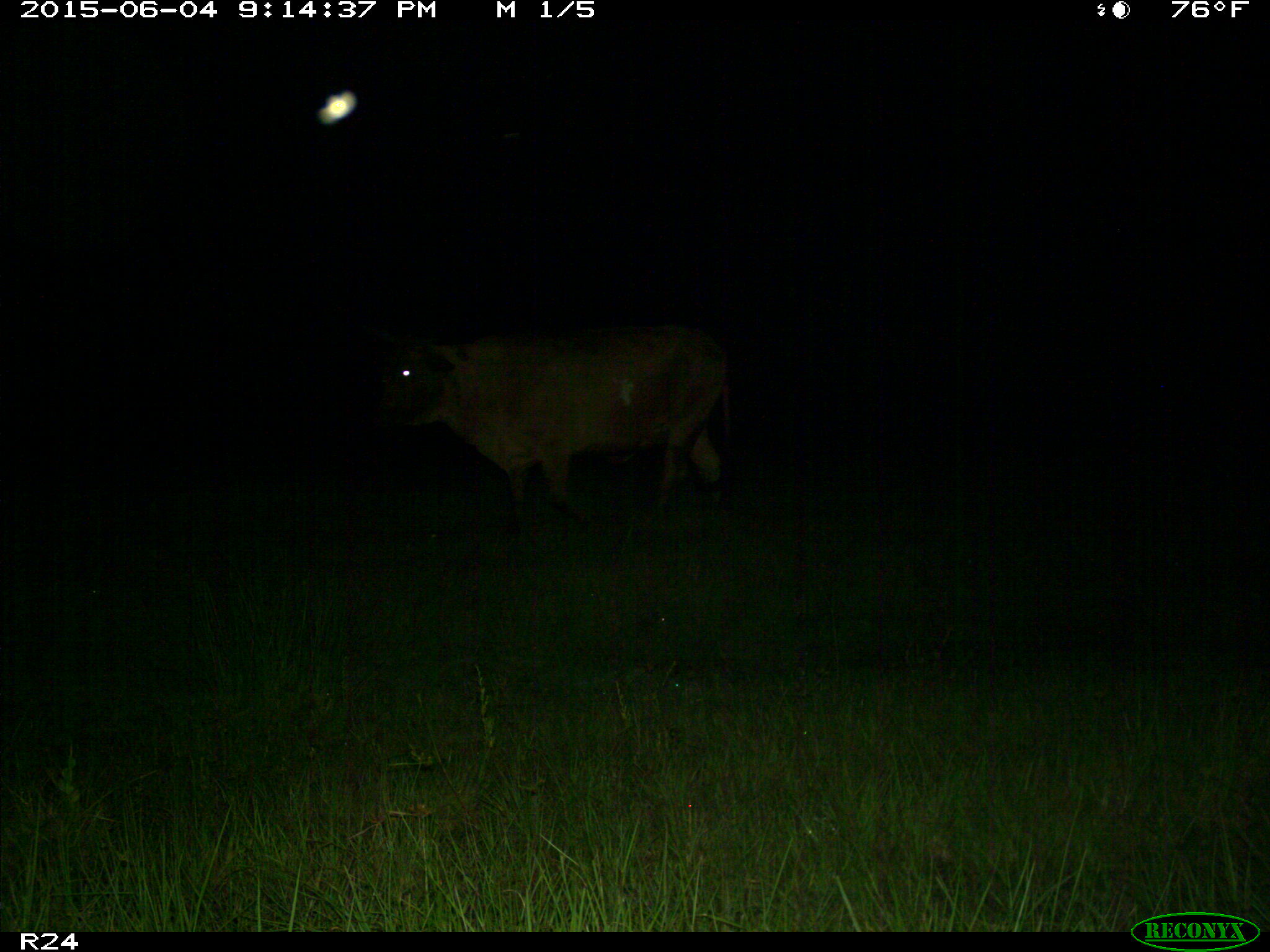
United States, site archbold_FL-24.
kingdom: Animalia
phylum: Chordata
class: Mammalia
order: Artiodactyla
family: Bovidae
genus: Bos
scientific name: Bos taurus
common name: domestic cow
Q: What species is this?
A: Bos taurus (domestic cow).